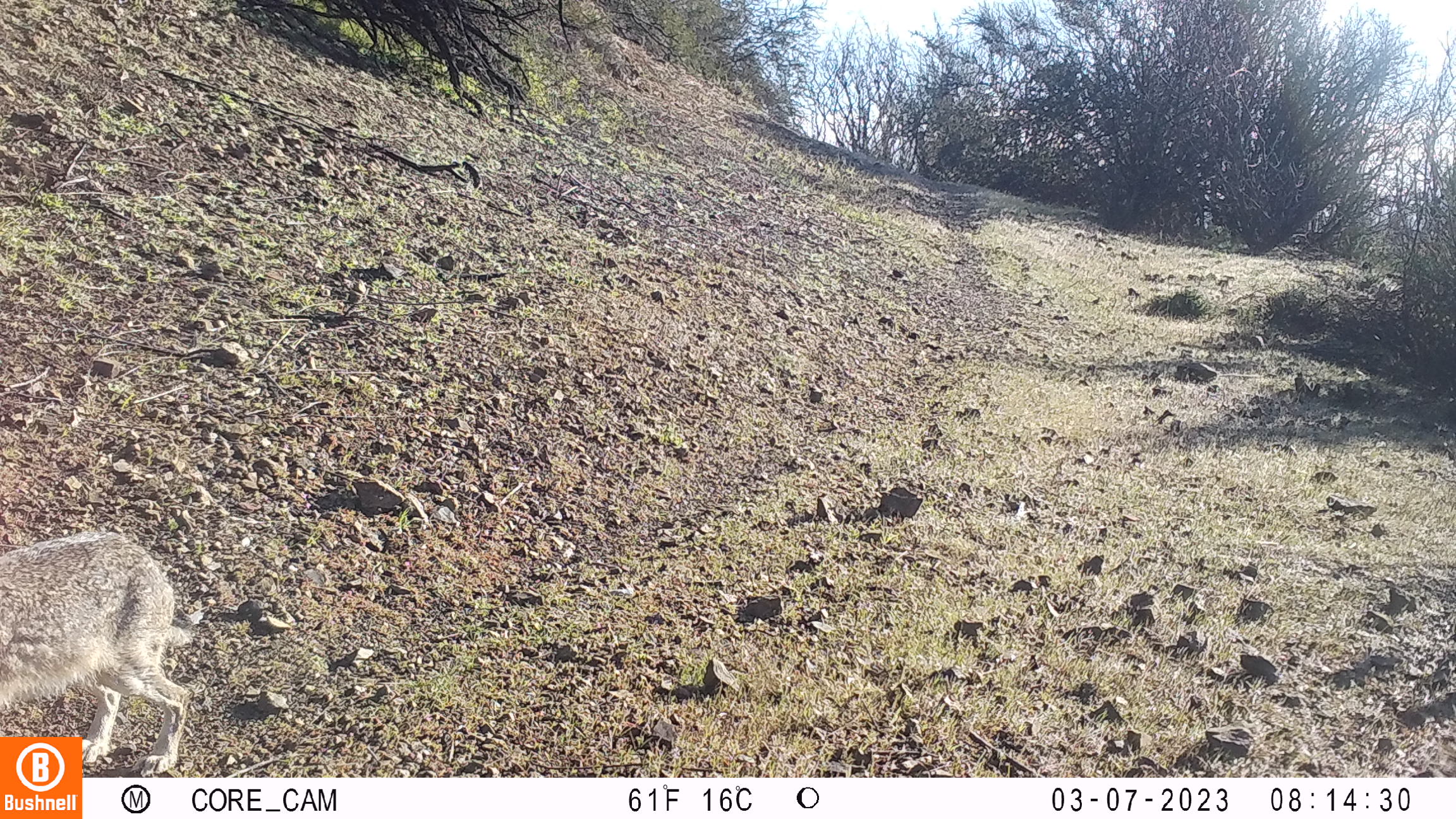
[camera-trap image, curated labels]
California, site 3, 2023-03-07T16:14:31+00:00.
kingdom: Animalia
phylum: Chordata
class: Mammalia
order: Lagomorpha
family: Leporidae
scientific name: Leporidae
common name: rabbit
Rabbit (Leporidae).